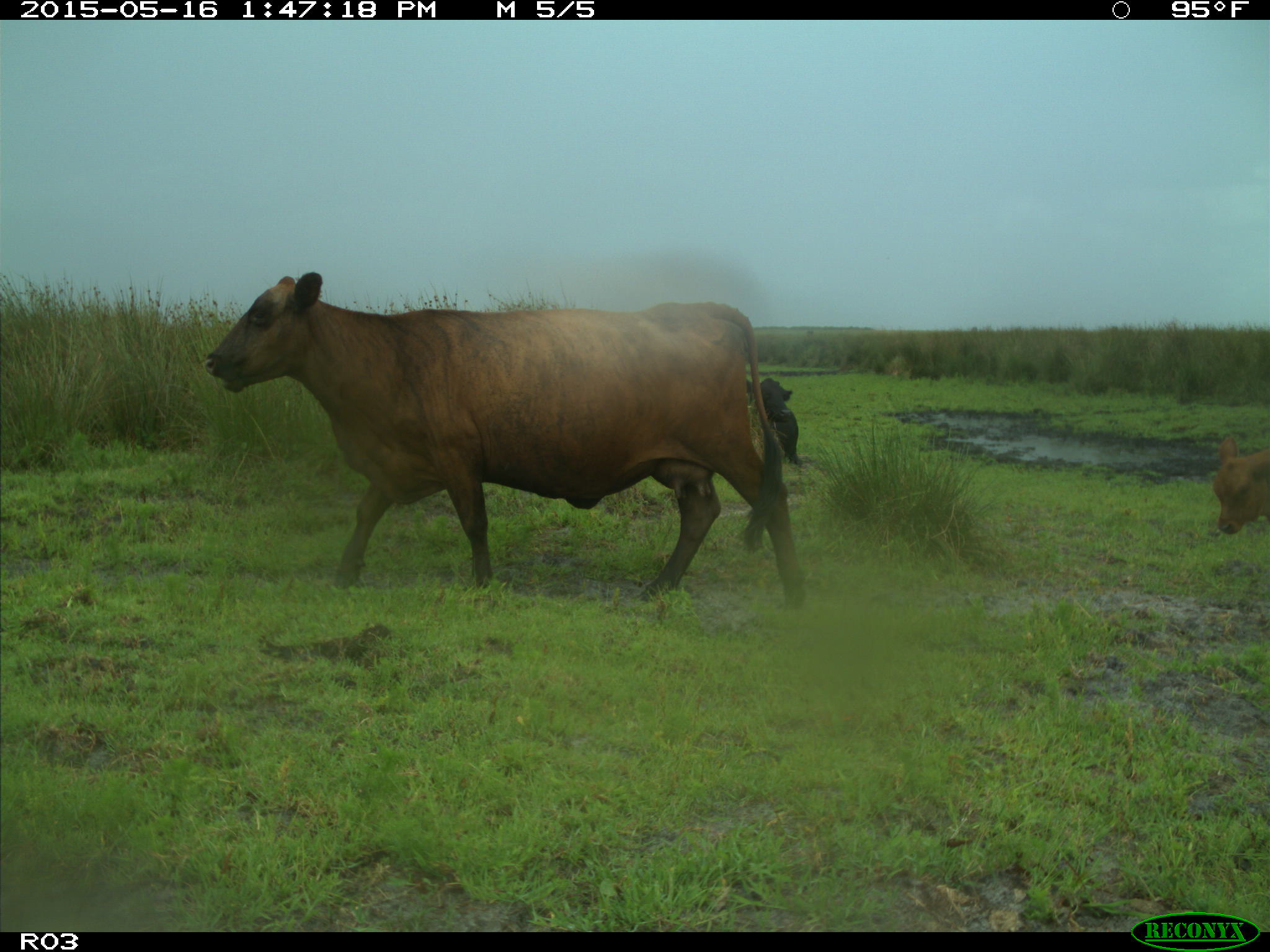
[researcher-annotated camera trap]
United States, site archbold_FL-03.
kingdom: Animalia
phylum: Chordata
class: Mammalia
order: Artiodactyla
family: Bovidae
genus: Bos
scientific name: Bos taurus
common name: domestic cow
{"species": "Bos taurus (domestic cow)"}